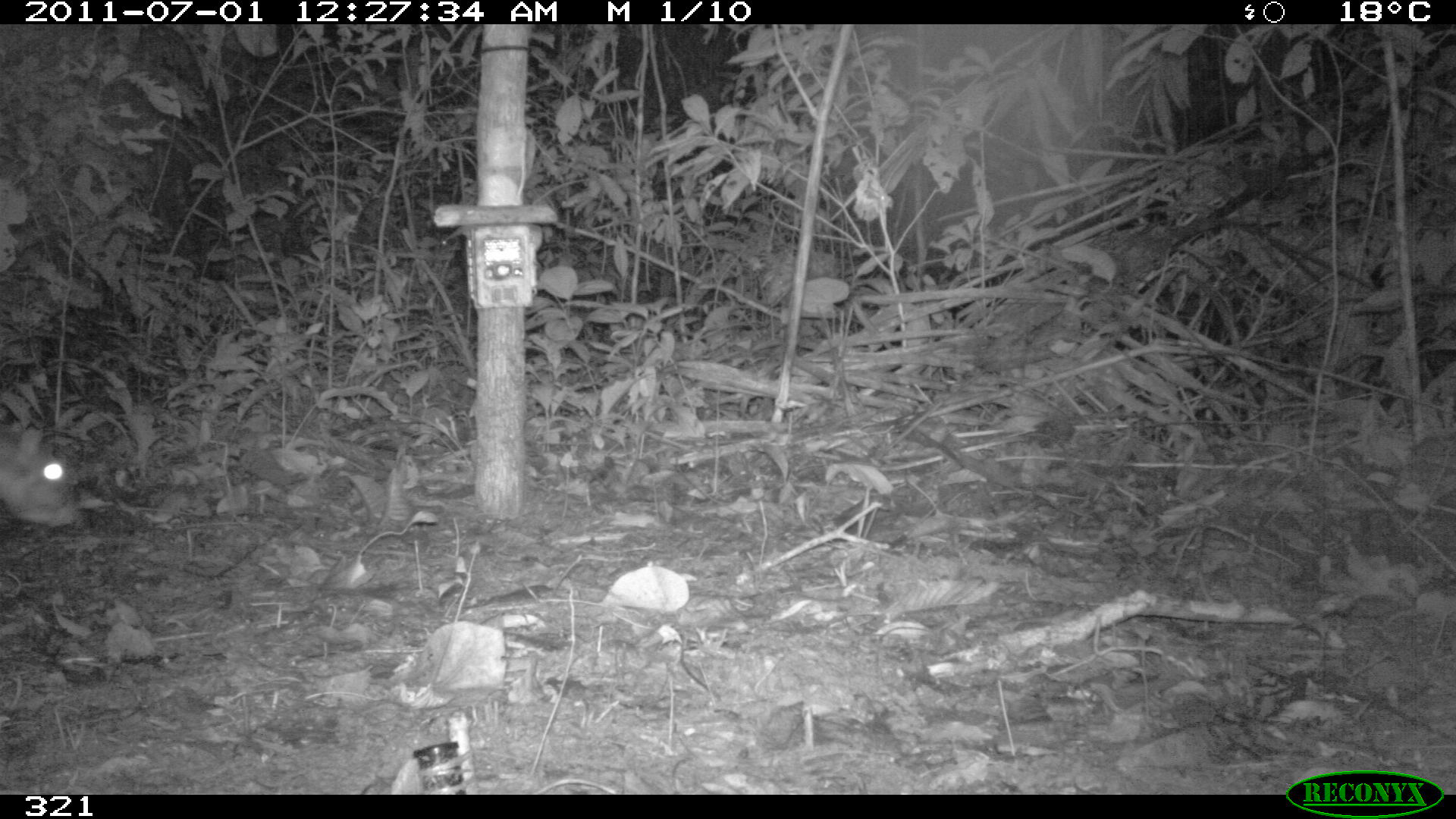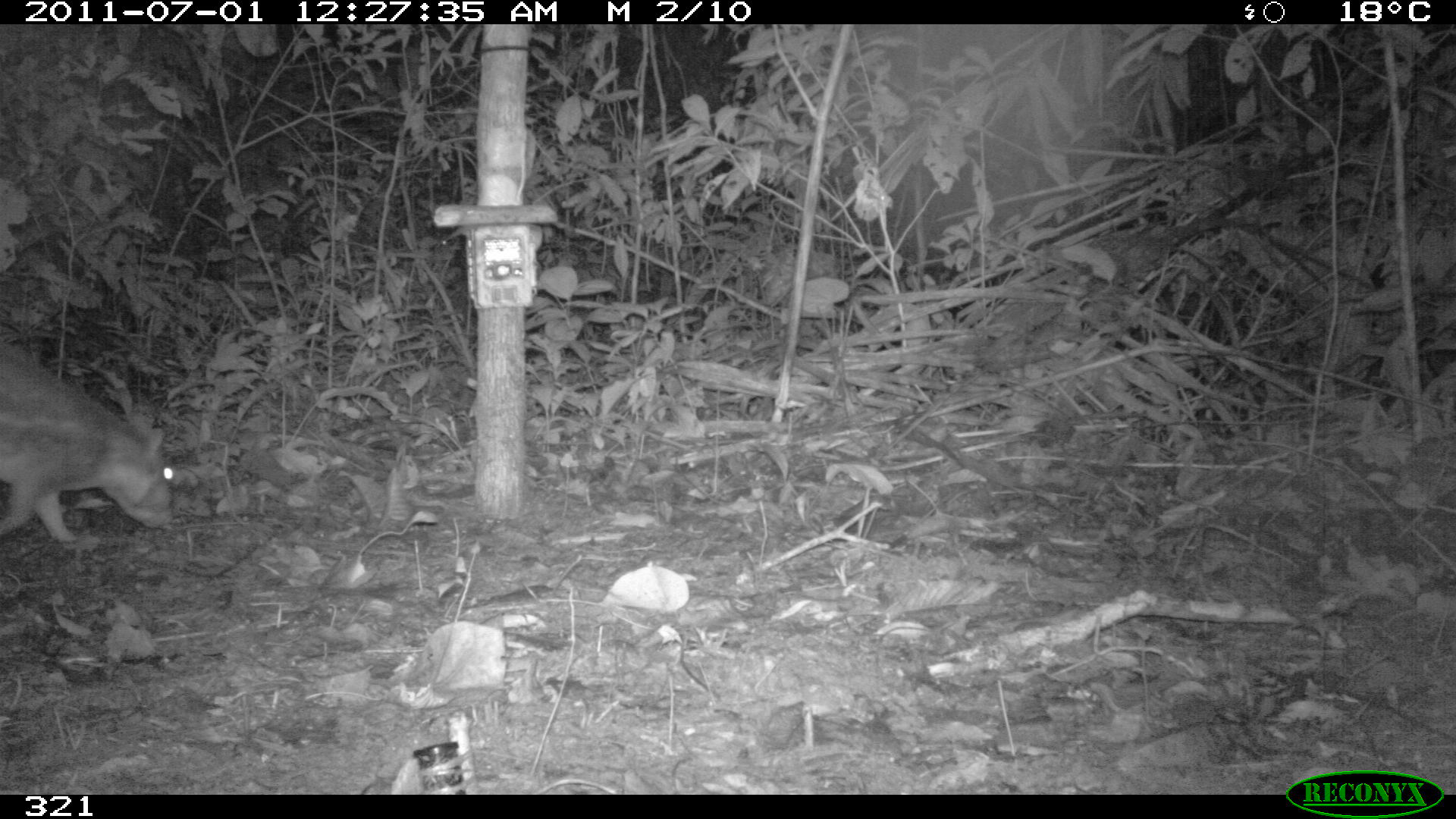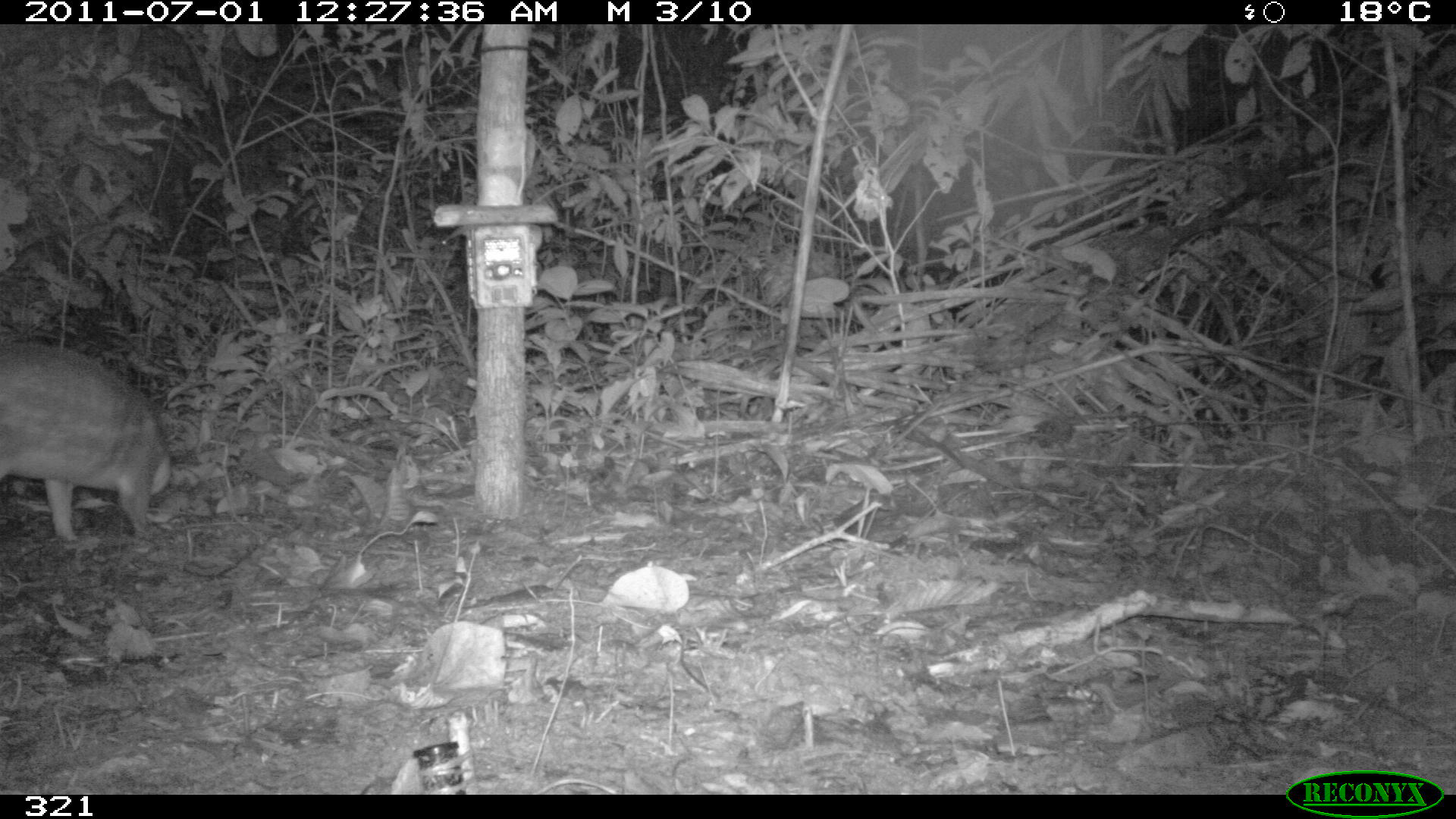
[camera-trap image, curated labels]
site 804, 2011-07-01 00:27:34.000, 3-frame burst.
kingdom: Animalia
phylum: Chordata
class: Mammalia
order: Rodentia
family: Cuniculidae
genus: Cuniculus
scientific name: Cuniculus paca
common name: spotted paca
Cuniculus paca (spotted paca).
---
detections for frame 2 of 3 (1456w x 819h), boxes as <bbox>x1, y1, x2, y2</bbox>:
cuniculus paca: <bbox>0, 338, 177, 540</bbox>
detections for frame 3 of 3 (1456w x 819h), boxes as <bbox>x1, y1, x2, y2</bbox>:
cuniculus paca: <bbox>0, 340, 170, 541</bbox>